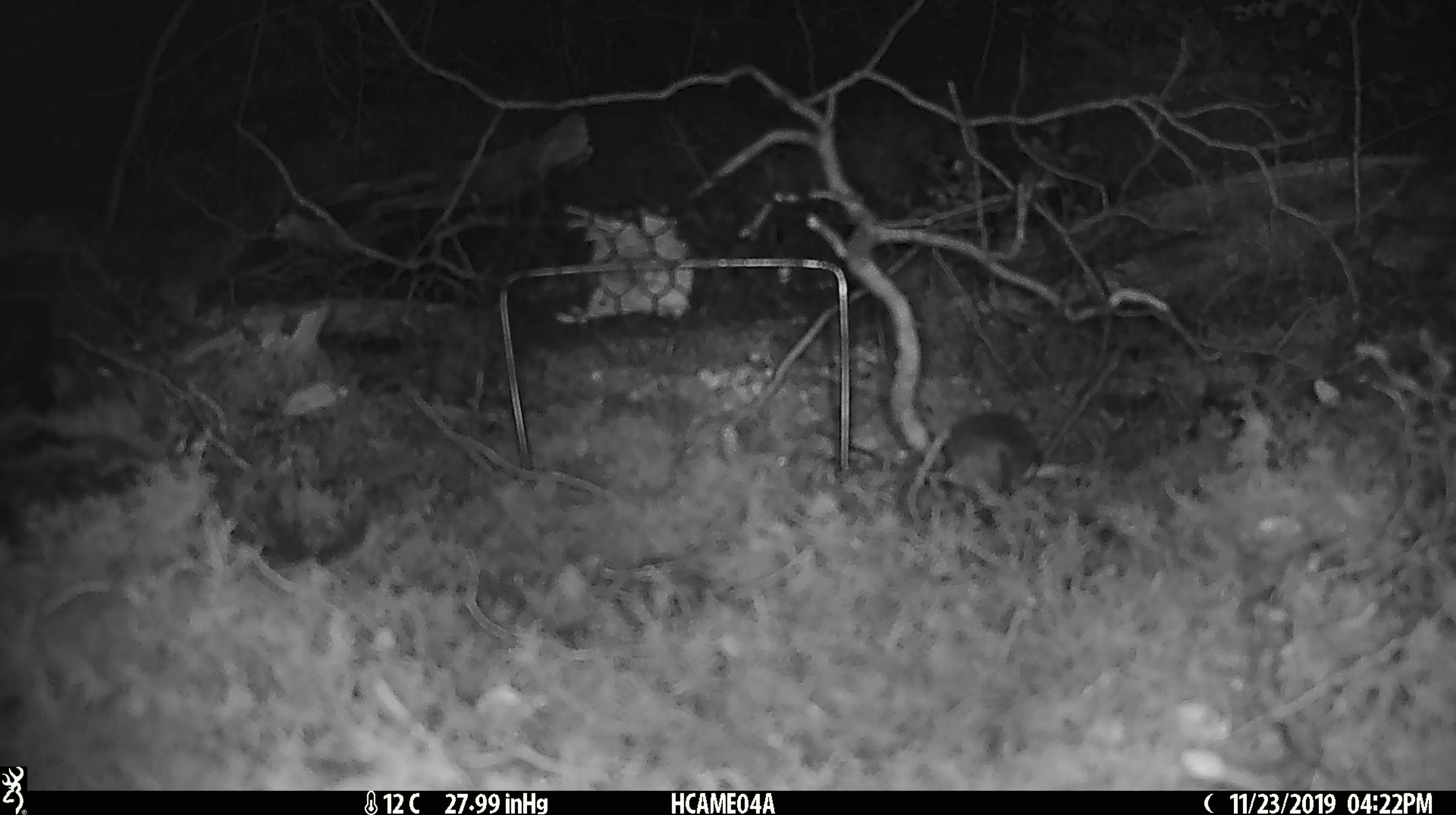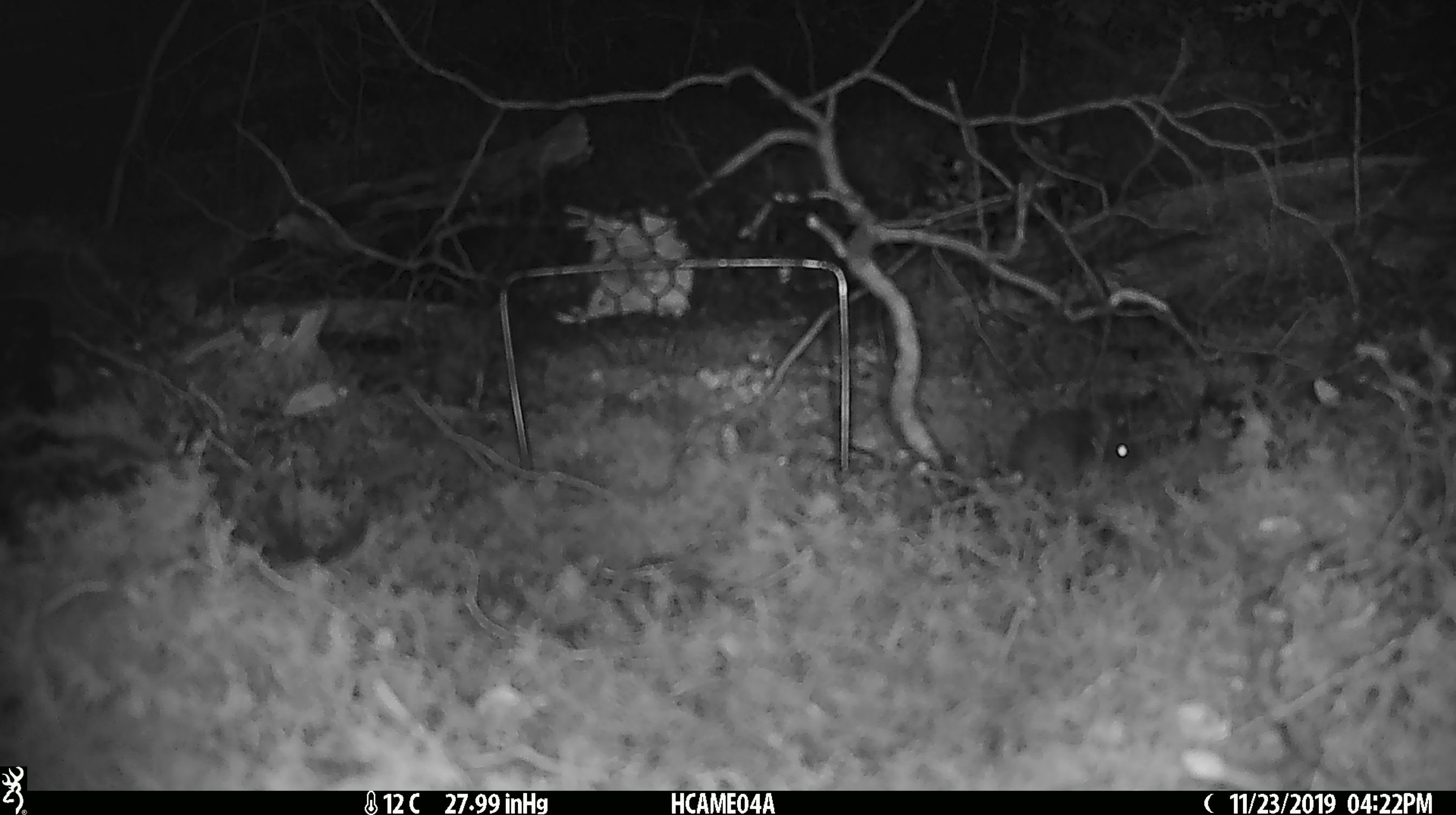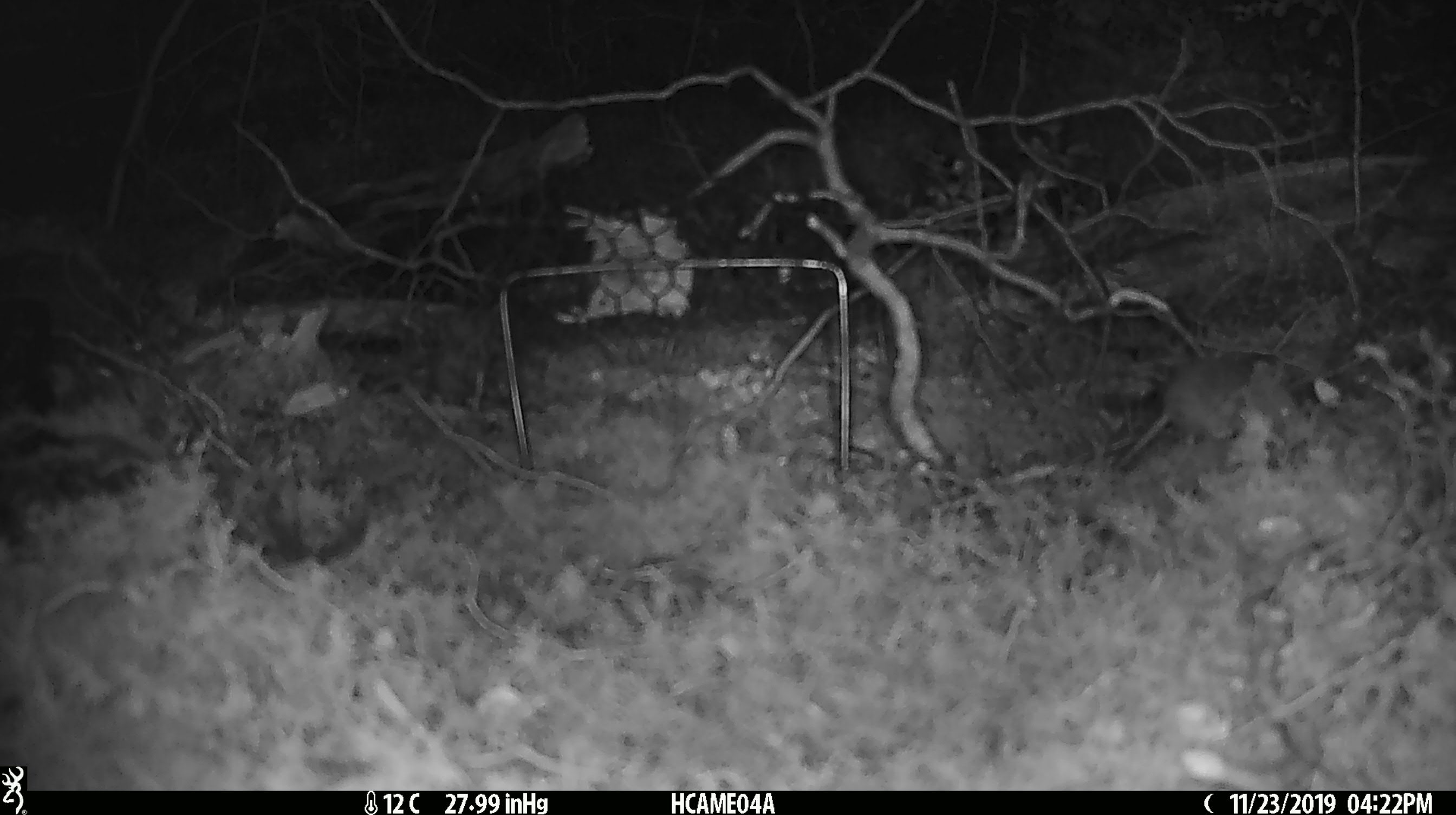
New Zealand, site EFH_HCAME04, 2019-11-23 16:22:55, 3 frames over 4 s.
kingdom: Animalia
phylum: Chordata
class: Mammalia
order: Rodentia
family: Muridae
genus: Mus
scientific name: Mus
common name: mouse